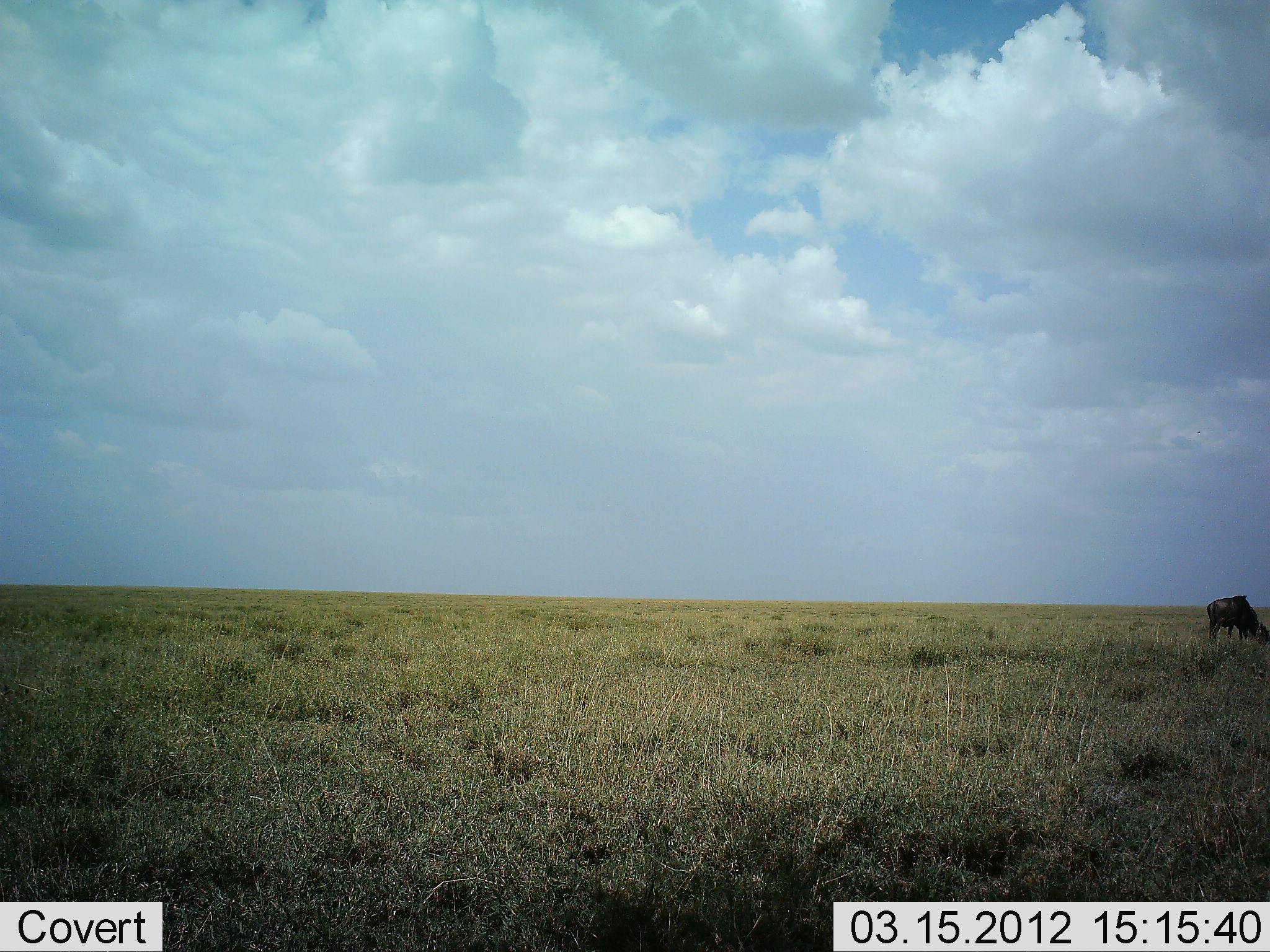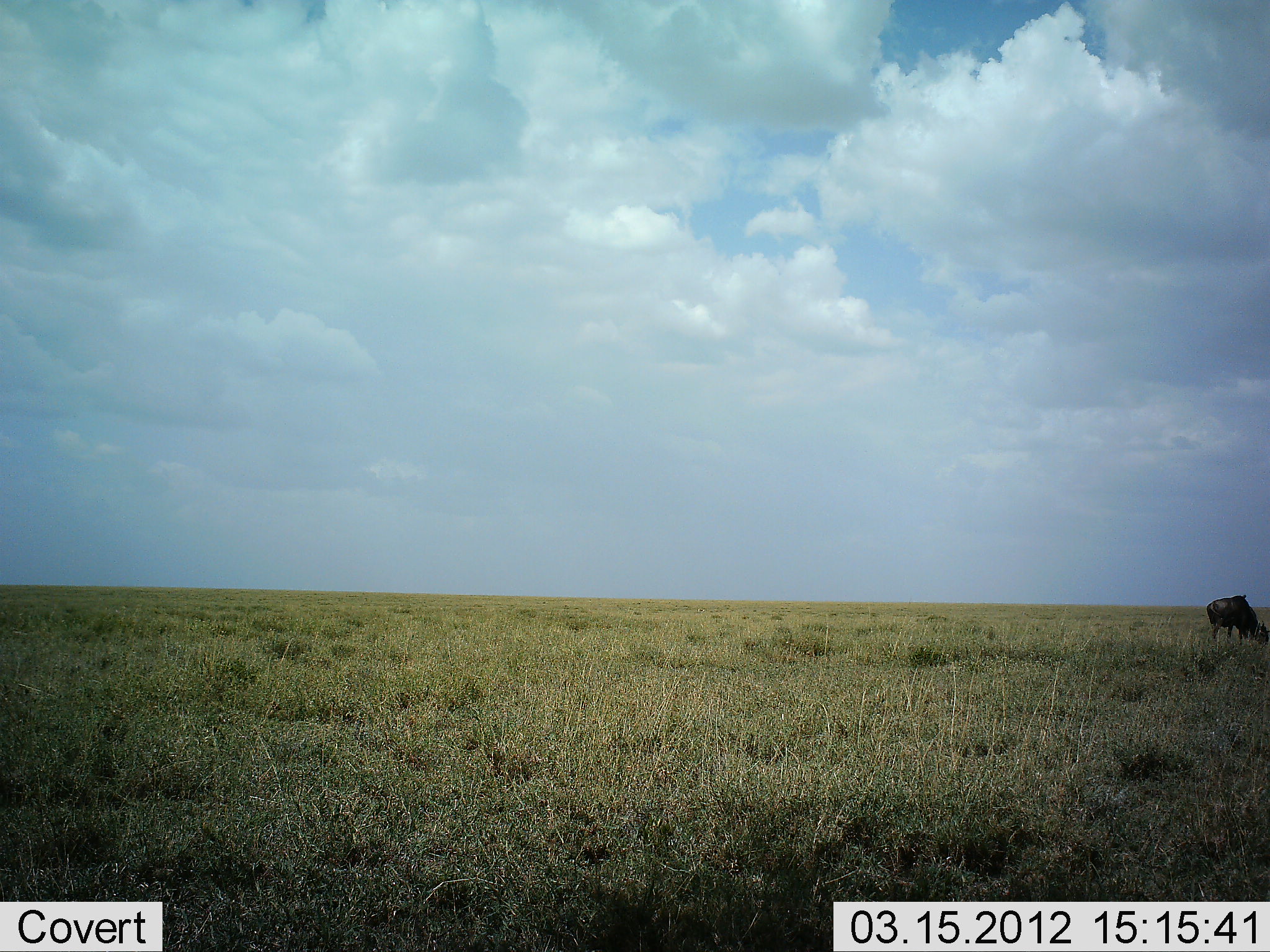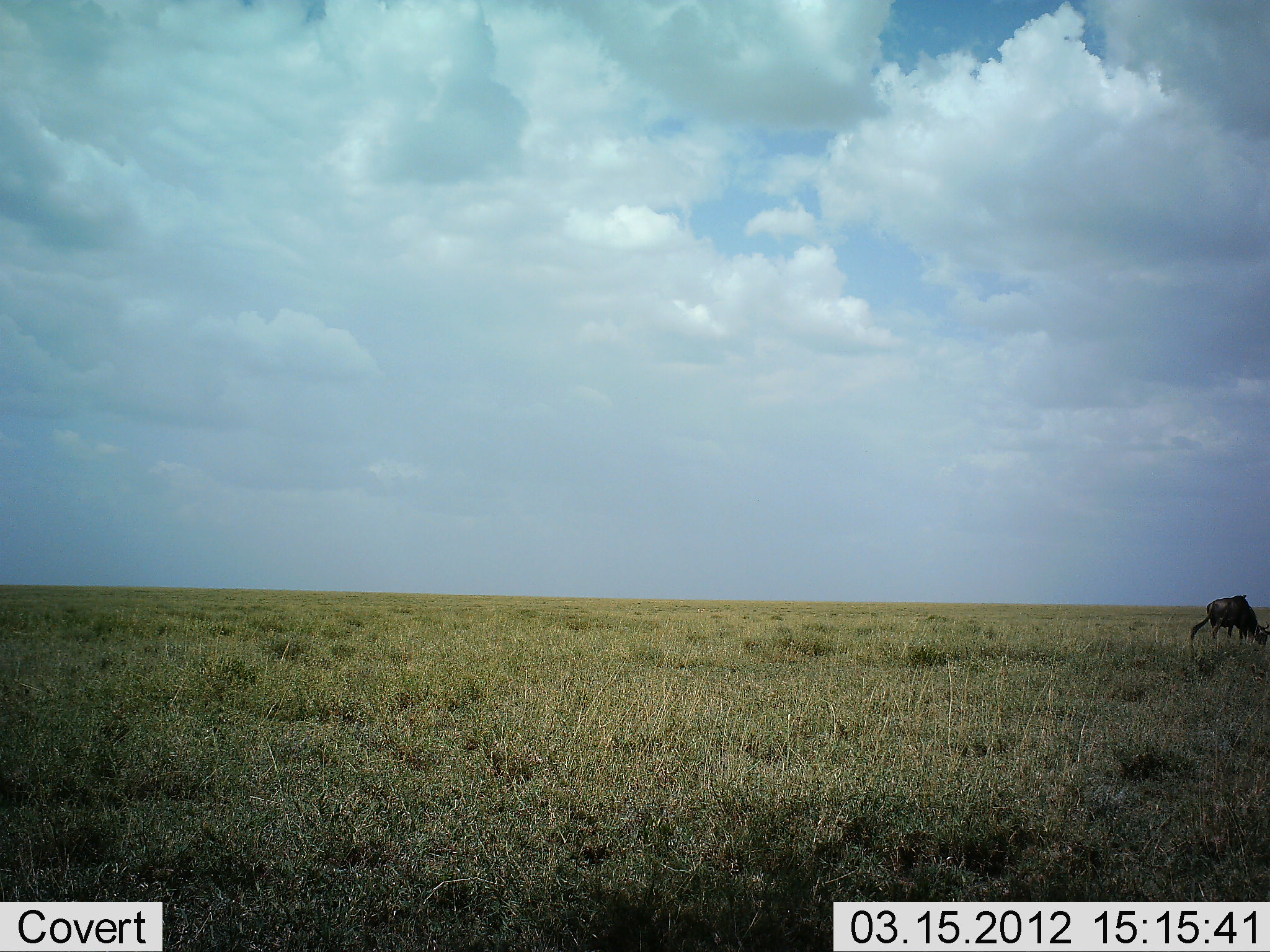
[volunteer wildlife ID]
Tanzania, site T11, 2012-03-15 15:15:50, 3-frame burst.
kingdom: Animalia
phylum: Chordata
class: Mammalia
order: Artiodactyla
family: Bovidae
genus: Connochaetes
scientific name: Connochaetes taurinus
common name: blue wildebeest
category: wildebeest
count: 1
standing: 33%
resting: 0%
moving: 0%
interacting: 8%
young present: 8%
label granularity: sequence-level